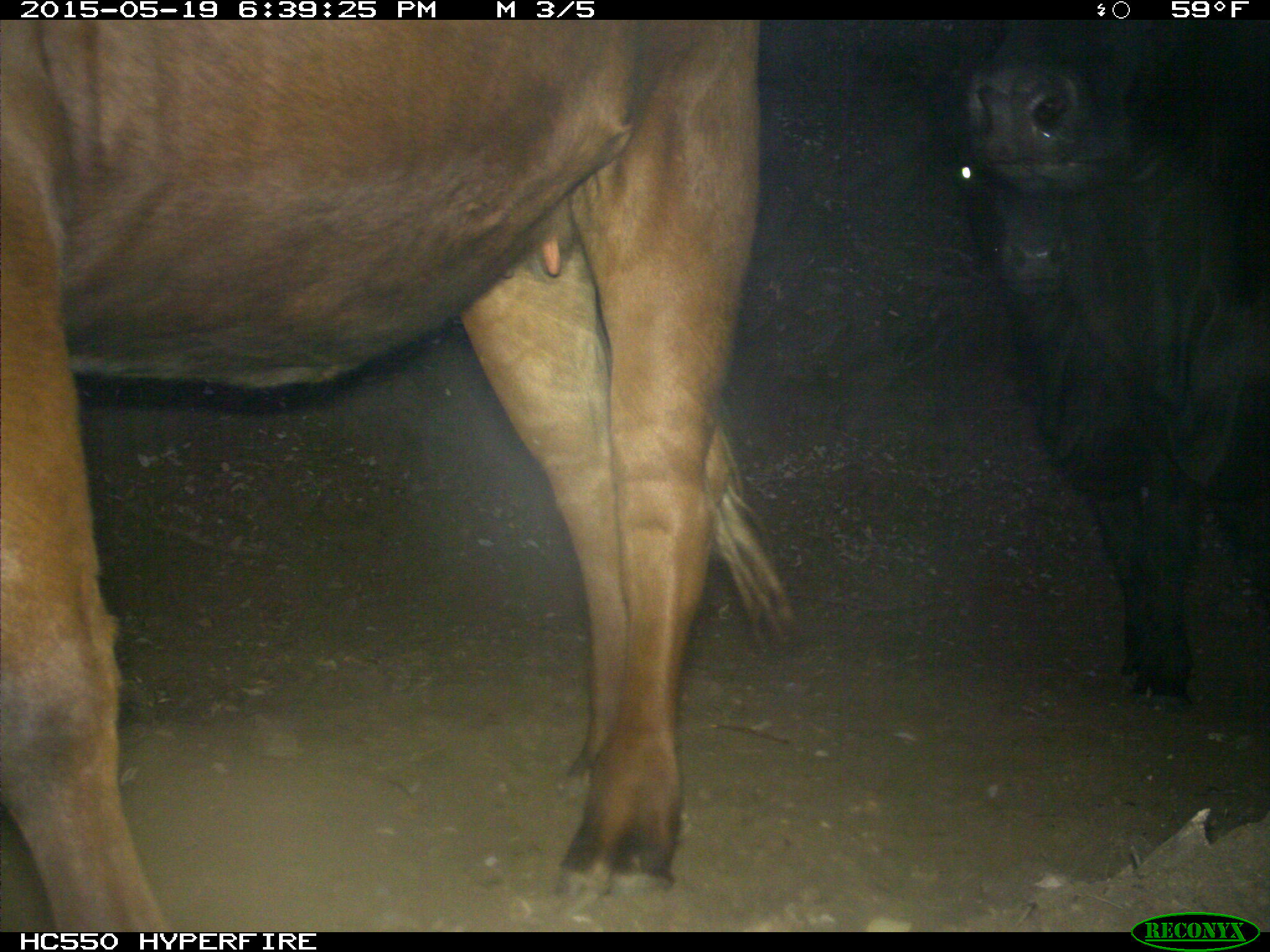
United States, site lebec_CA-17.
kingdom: Animalia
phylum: Chordata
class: Mammalia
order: Artiodactyla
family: Bovidae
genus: Bos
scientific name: Bos taurus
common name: domestic cow